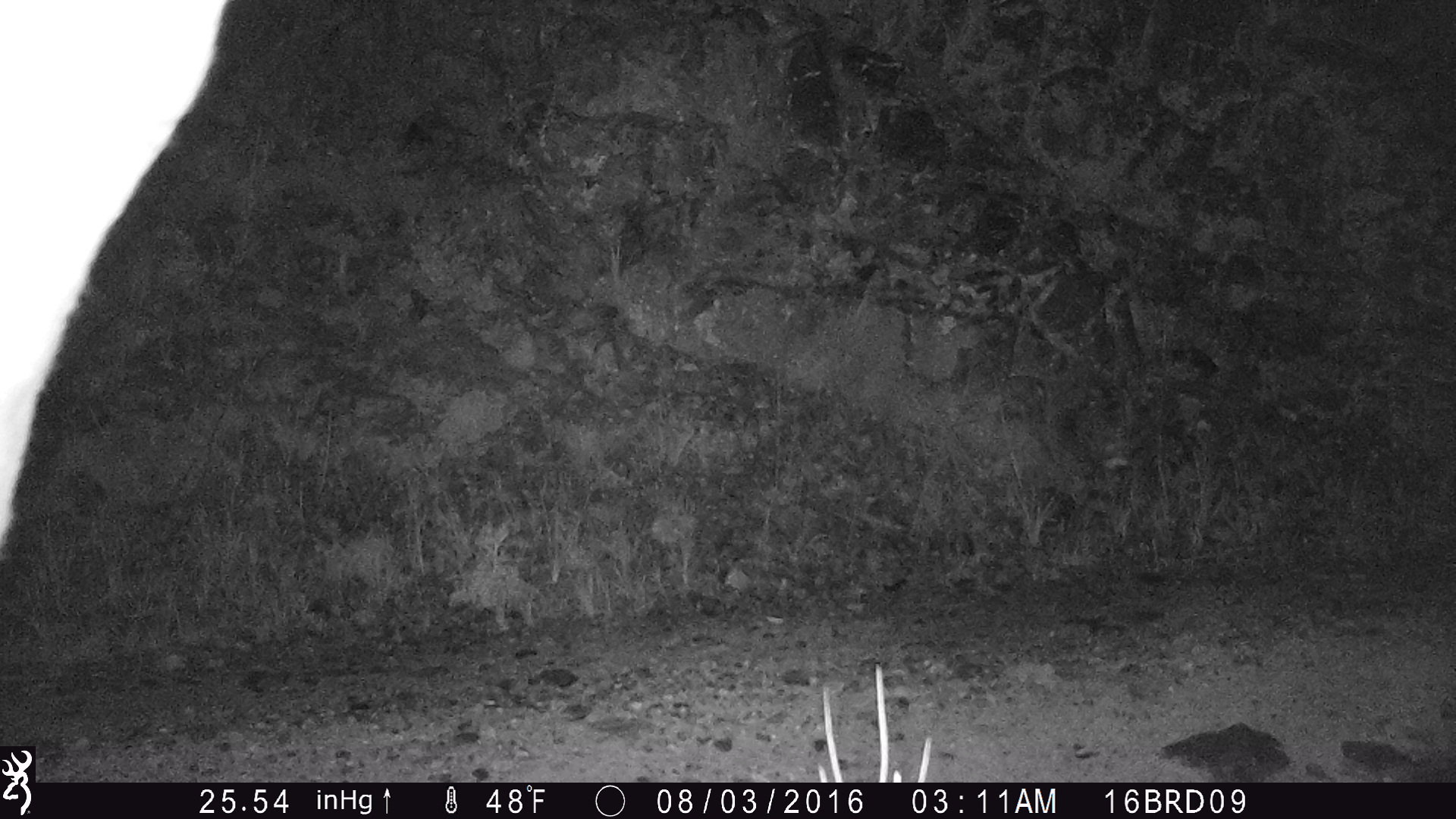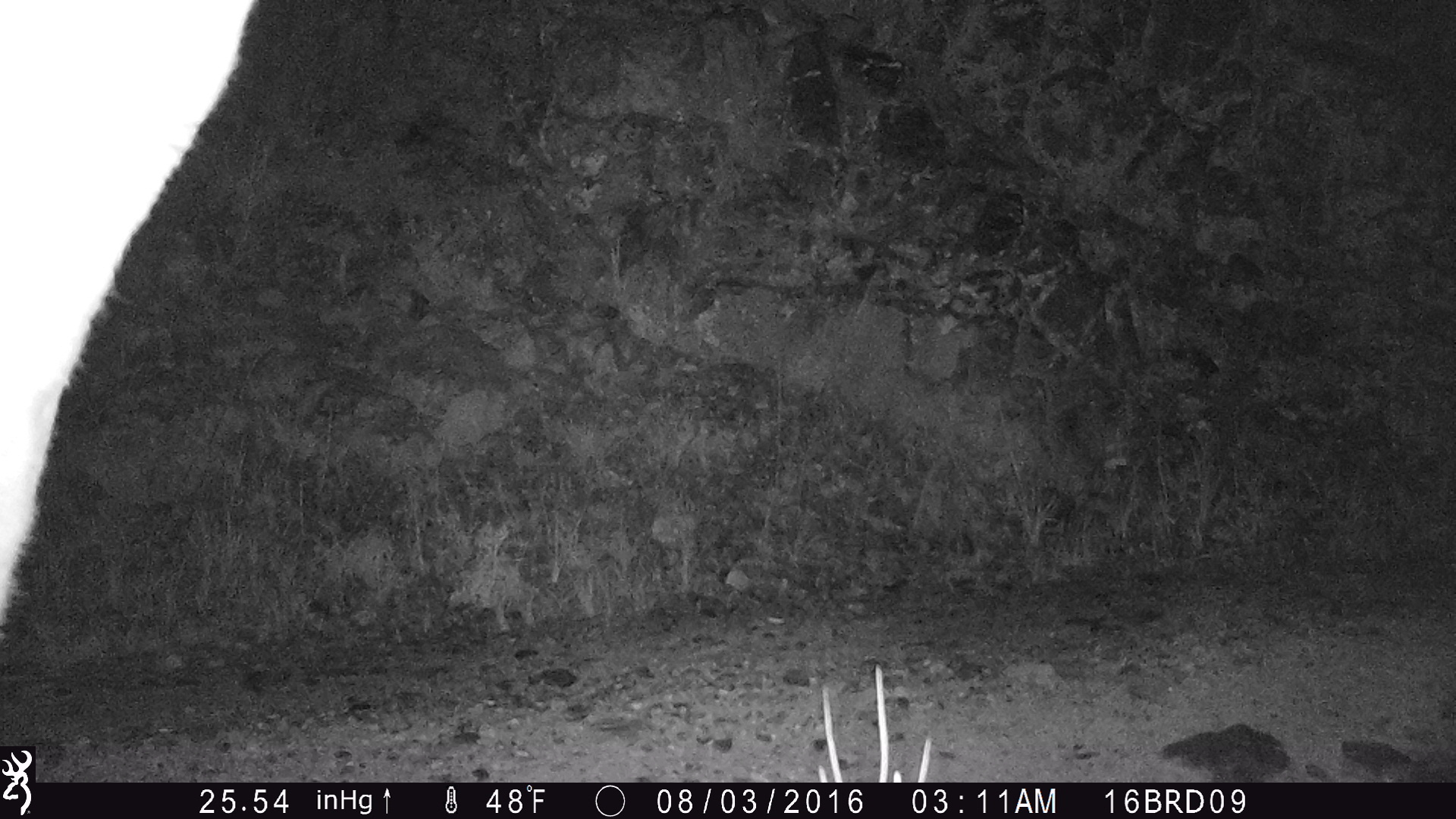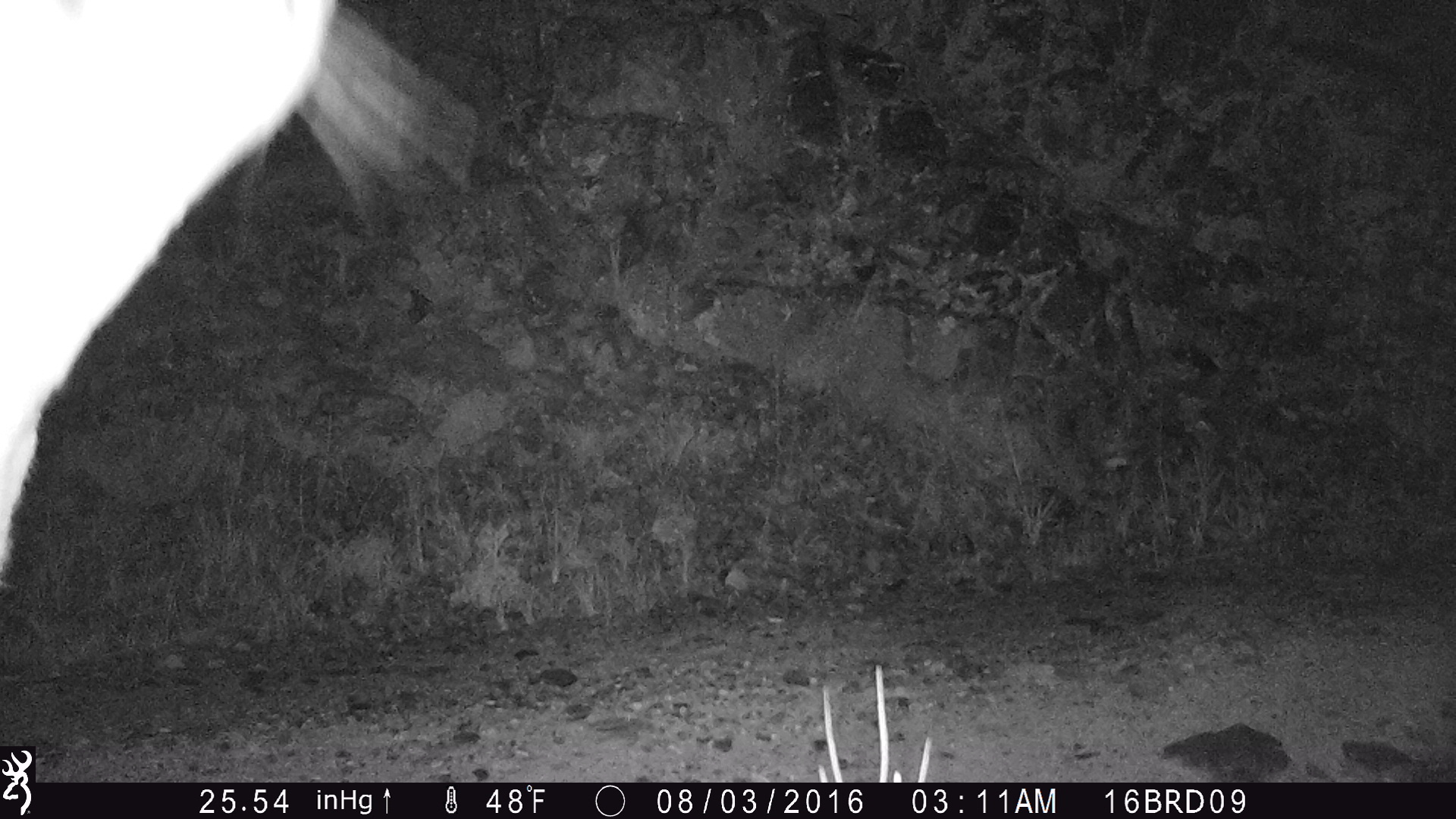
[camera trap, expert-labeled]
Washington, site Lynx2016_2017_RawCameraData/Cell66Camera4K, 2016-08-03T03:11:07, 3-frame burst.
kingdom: Animalia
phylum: Chordata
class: Mammalia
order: Carnivora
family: Felidae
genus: Puma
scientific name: Puma concolor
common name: mountain lion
Puma concolor (mountain lion). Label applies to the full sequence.